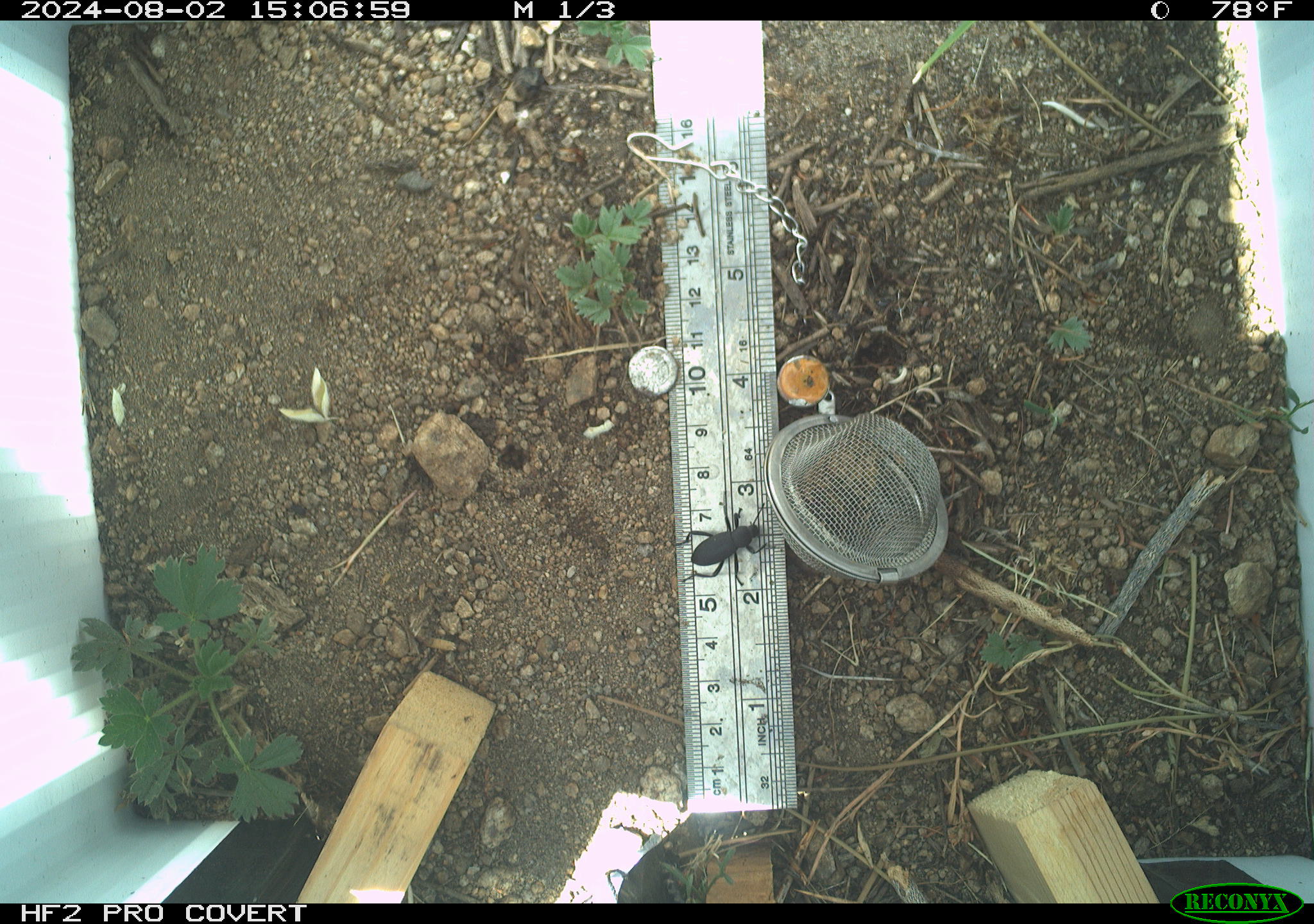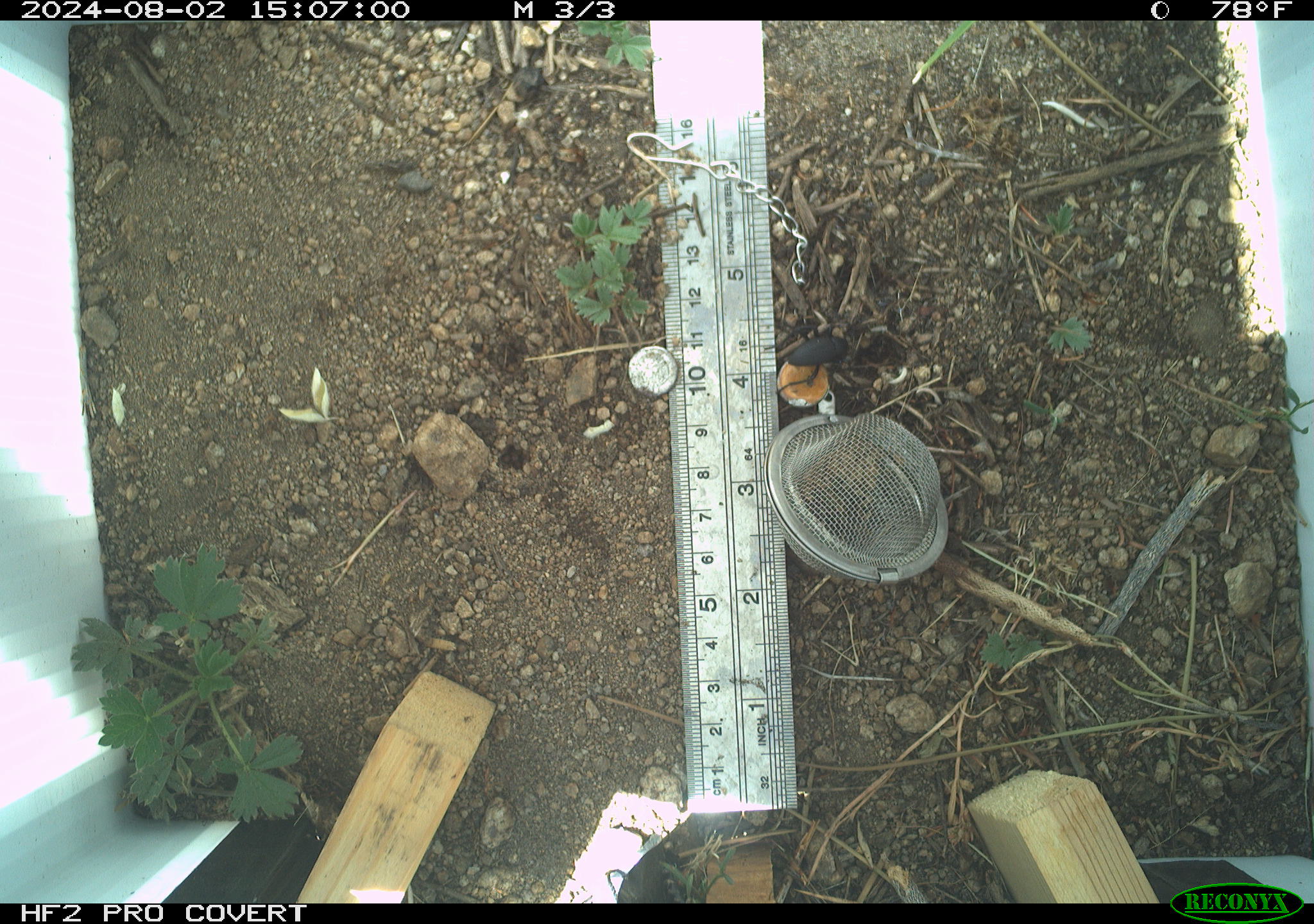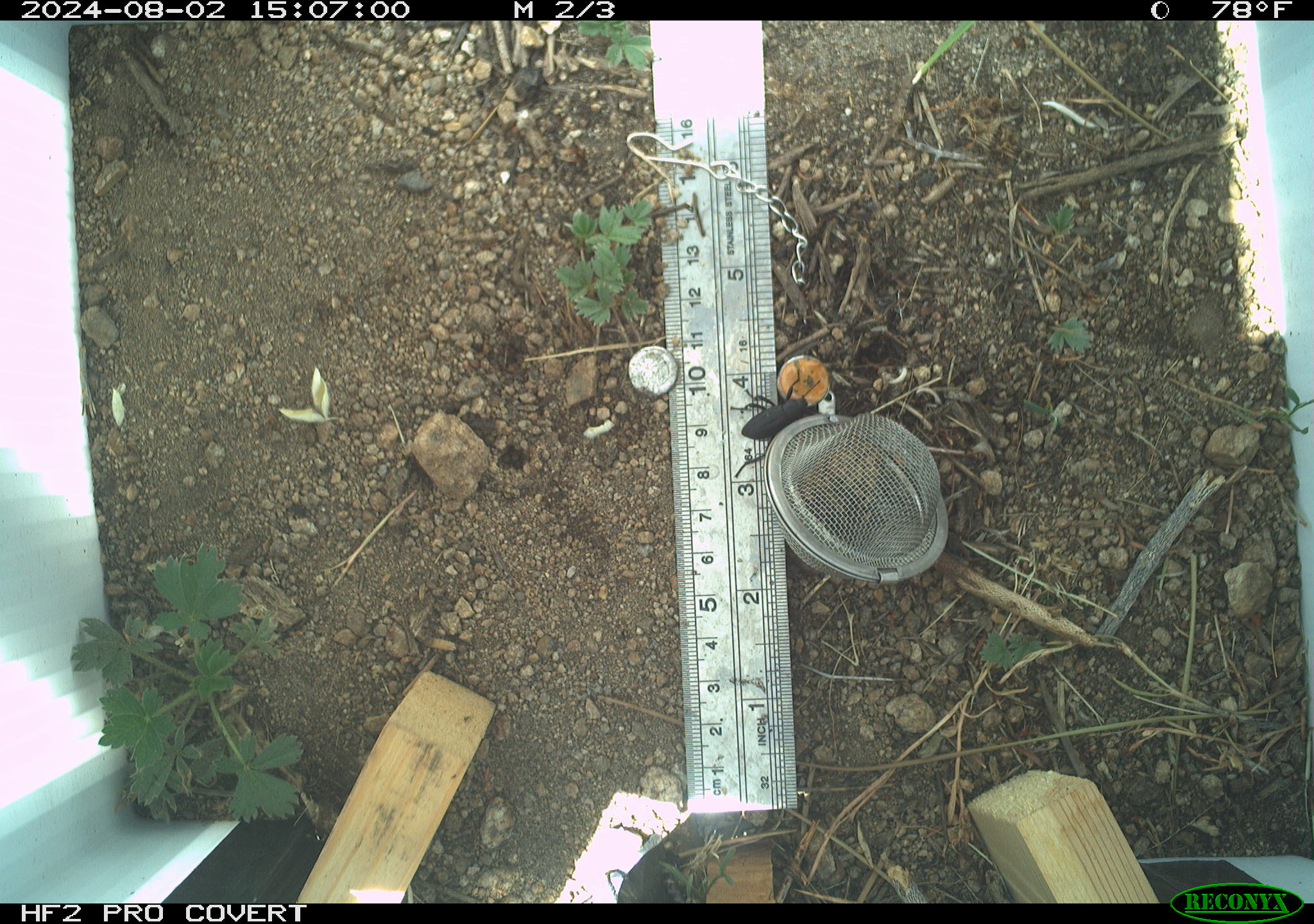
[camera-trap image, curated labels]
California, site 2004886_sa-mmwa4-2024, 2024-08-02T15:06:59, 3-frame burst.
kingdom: Animalia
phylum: Arthropoda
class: Insecta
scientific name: Insecta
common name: insect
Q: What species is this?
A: Insect (Insecta).